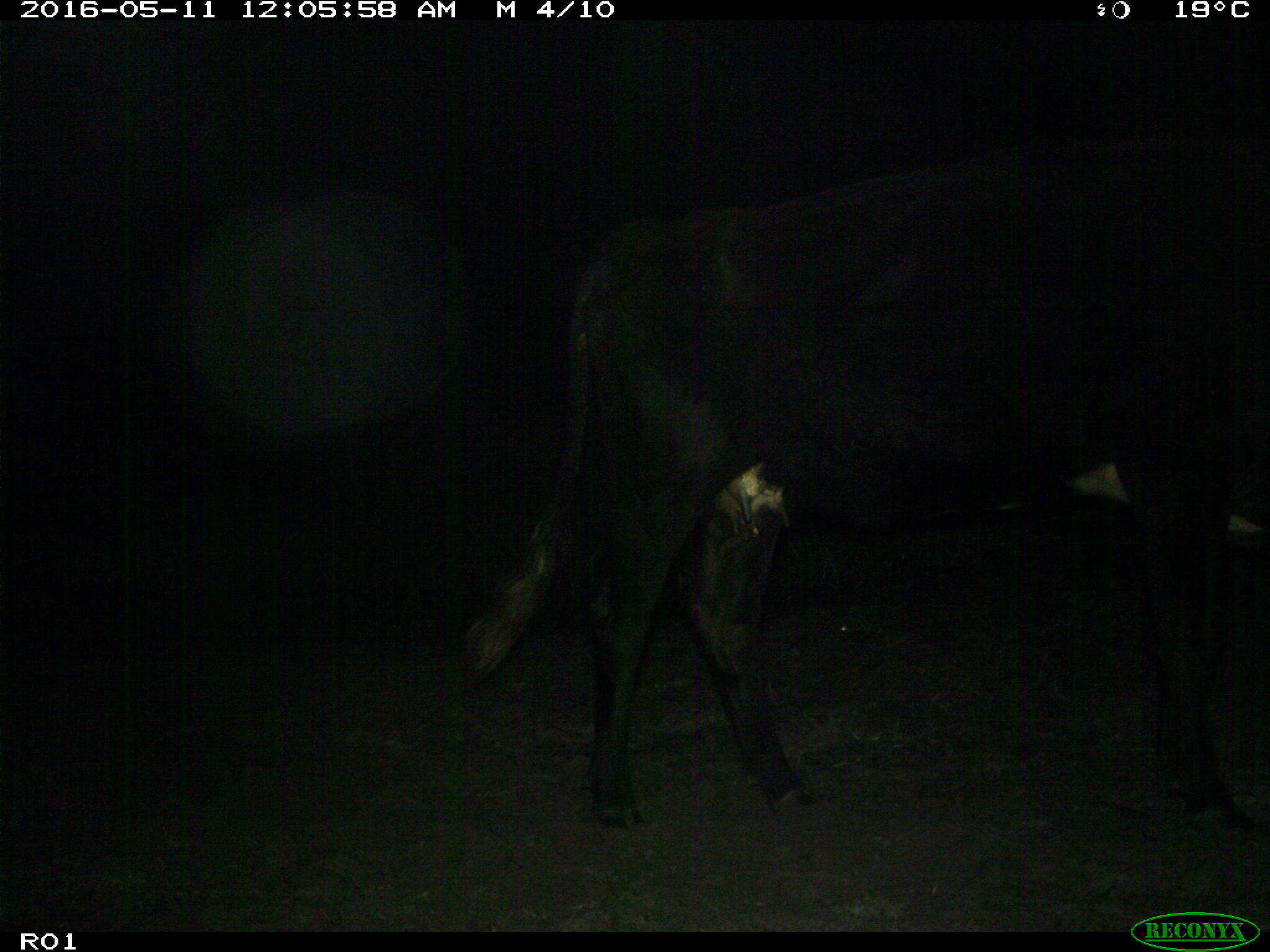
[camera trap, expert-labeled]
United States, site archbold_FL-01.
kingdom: Animalia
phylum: Chordata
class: Mammalia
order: Artiodactyla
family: Bovidae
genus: Bos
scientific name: Bos taurus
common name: domestic cow